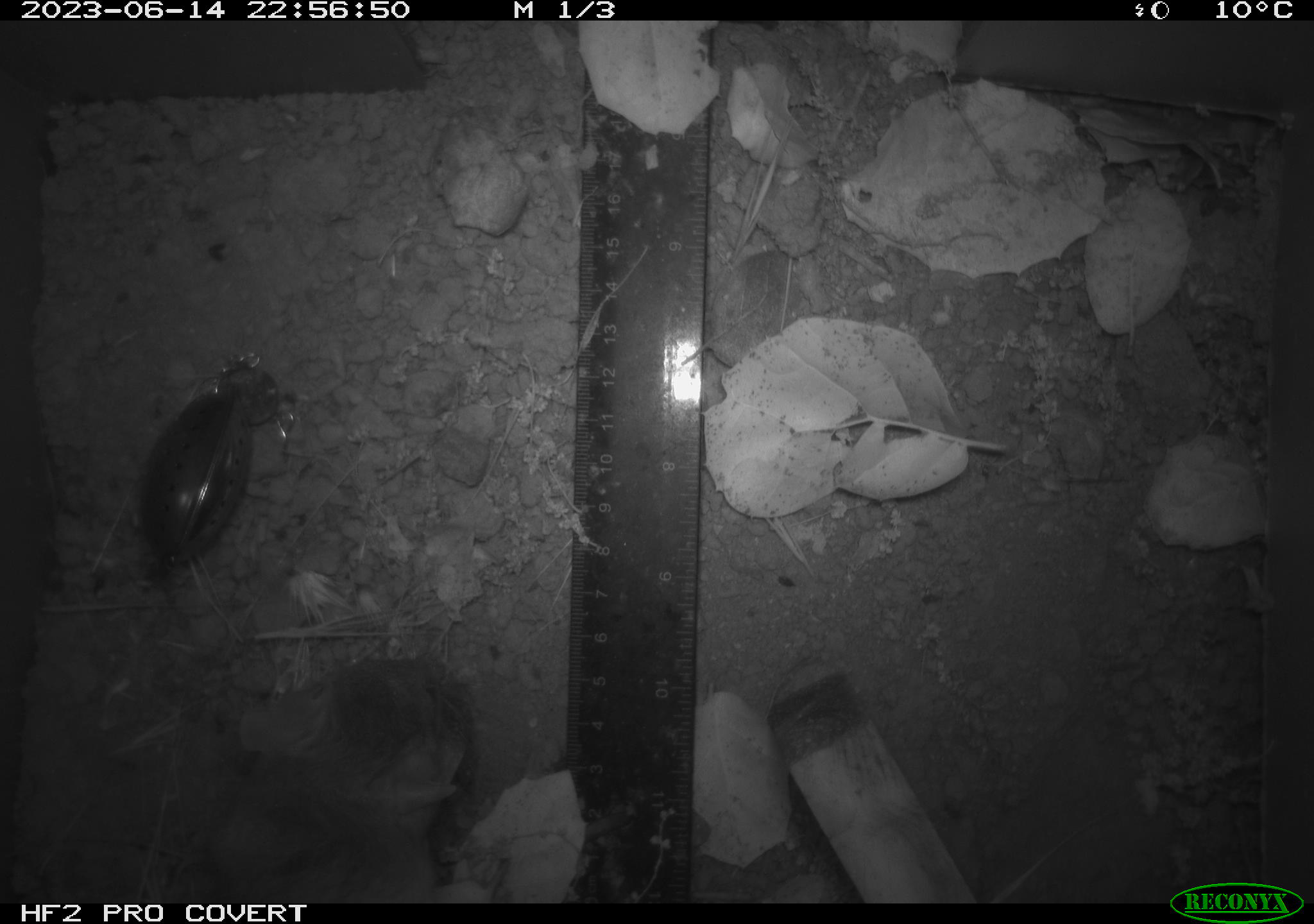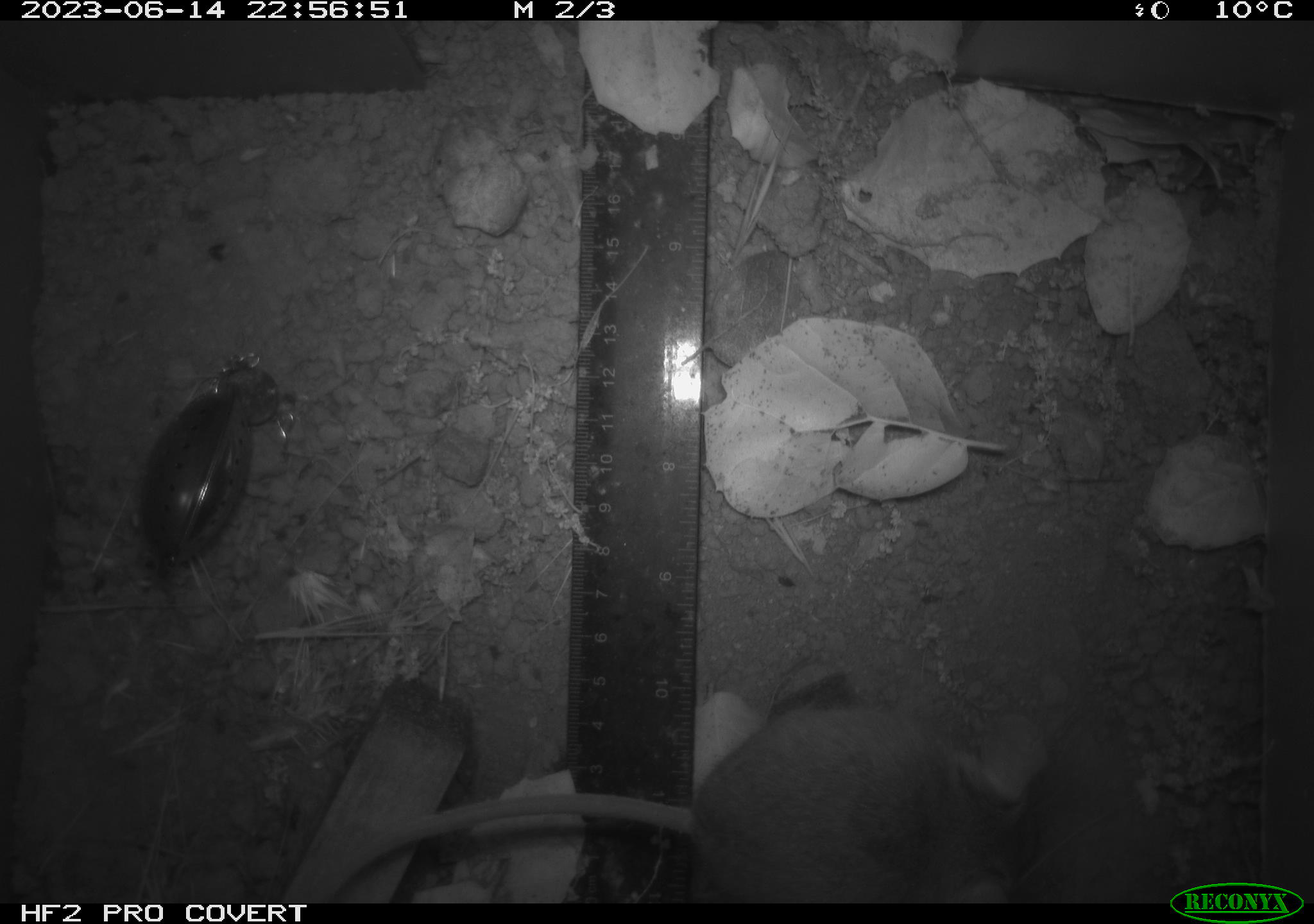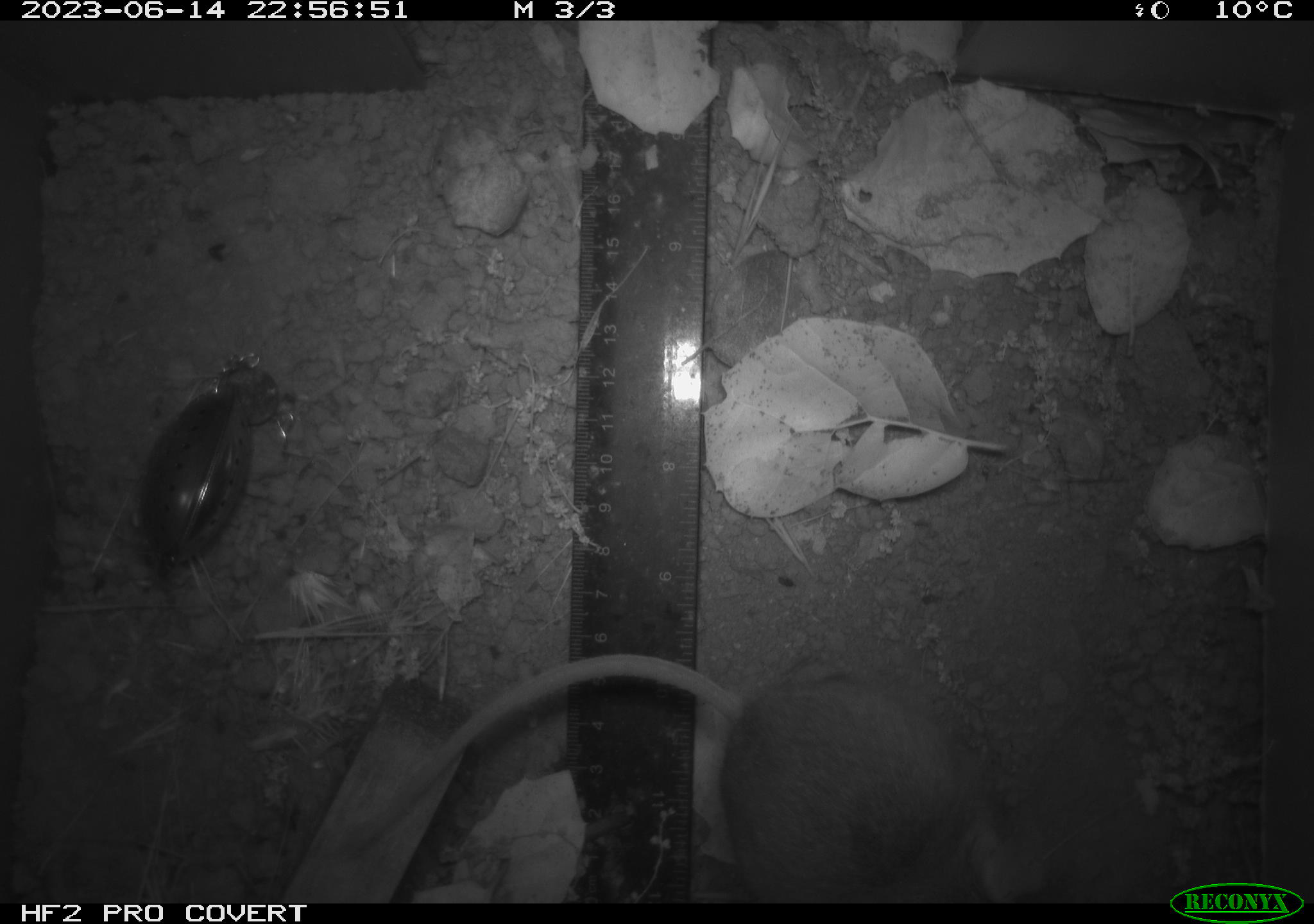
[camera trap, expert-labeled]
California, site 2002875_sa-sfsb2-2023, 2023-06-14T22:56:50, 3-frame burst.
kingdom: Animalia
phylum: Chordata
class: Mammalia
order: Rodentia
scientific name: Rodentia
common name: mouse species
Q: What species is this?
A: Mouse species (Rodentia).